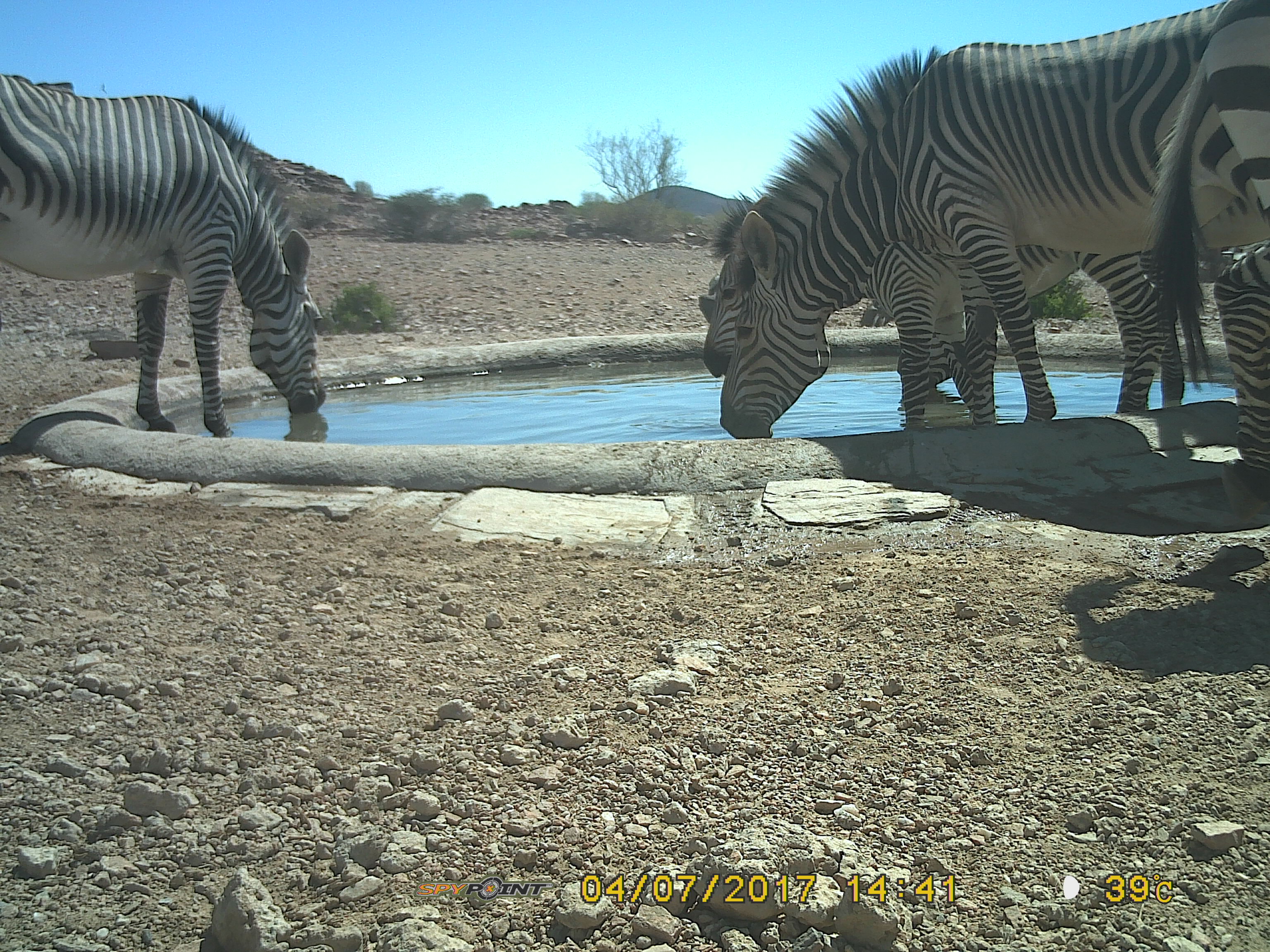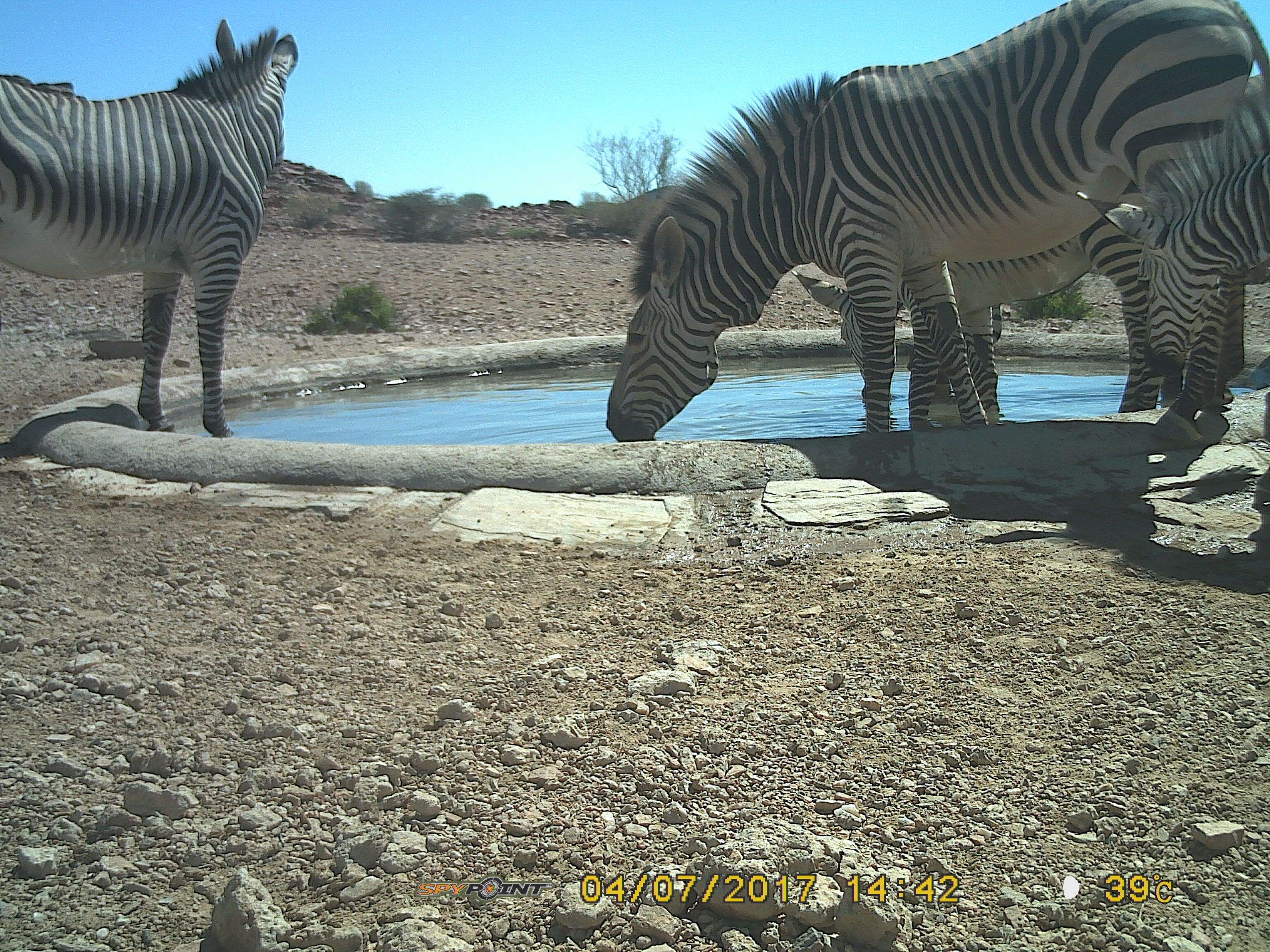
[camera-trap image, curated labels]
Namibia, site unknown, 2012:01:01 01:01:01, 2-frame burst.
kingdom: Animalia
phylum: Chordata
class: Mammalia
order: Perissodactyla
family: Equidae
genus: Equus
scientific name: Equus zebra hartmannae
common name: hartmann's mountain zebra